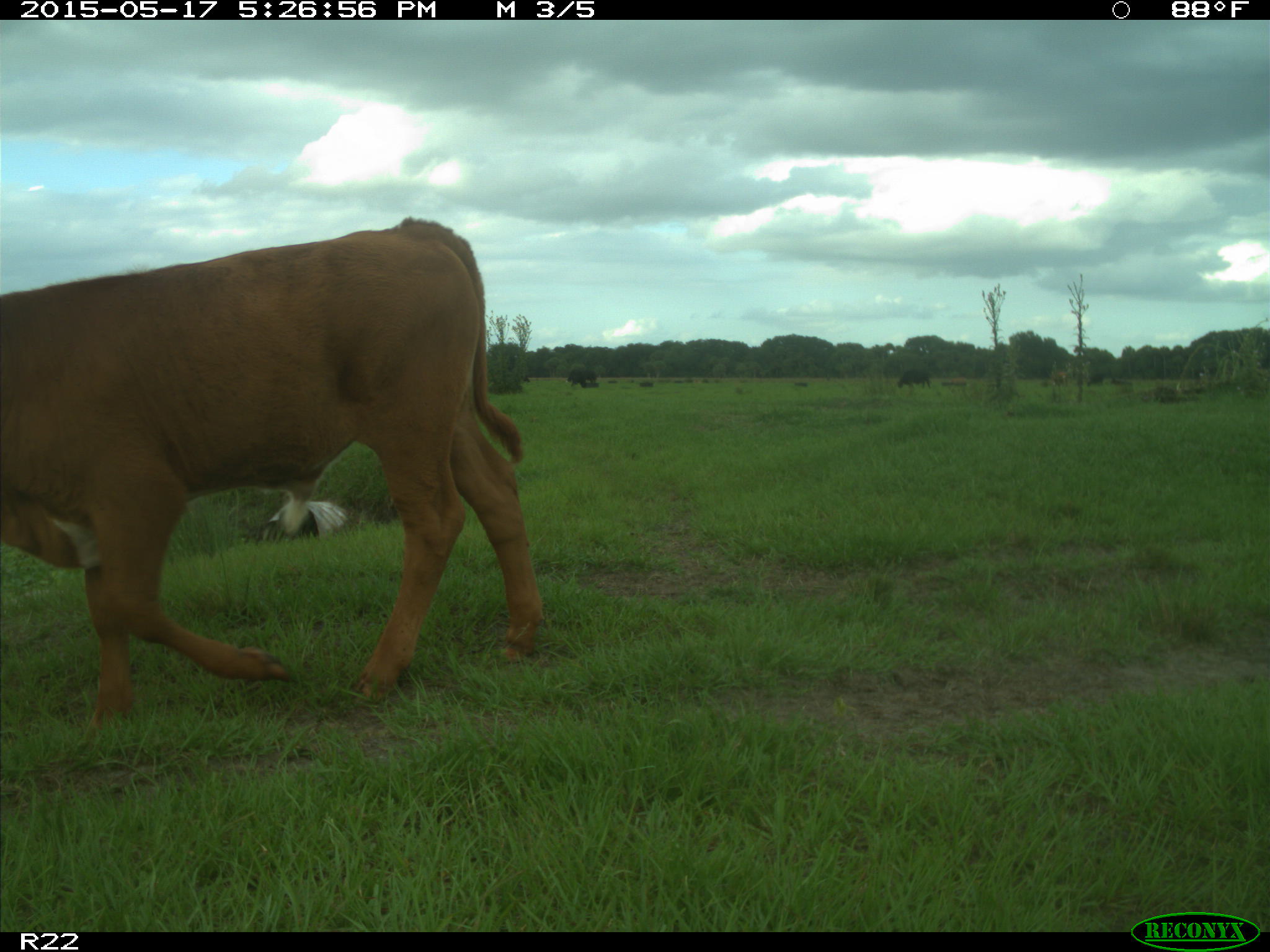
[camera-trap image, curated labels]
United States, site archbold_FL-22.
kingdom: Animalia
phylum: Chordata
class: Mammalia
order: Artiodactyla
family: Bovidae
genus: Bos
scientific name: Bos taurus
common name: domestic cow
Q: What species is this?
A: Bos taurus (domestic cow).